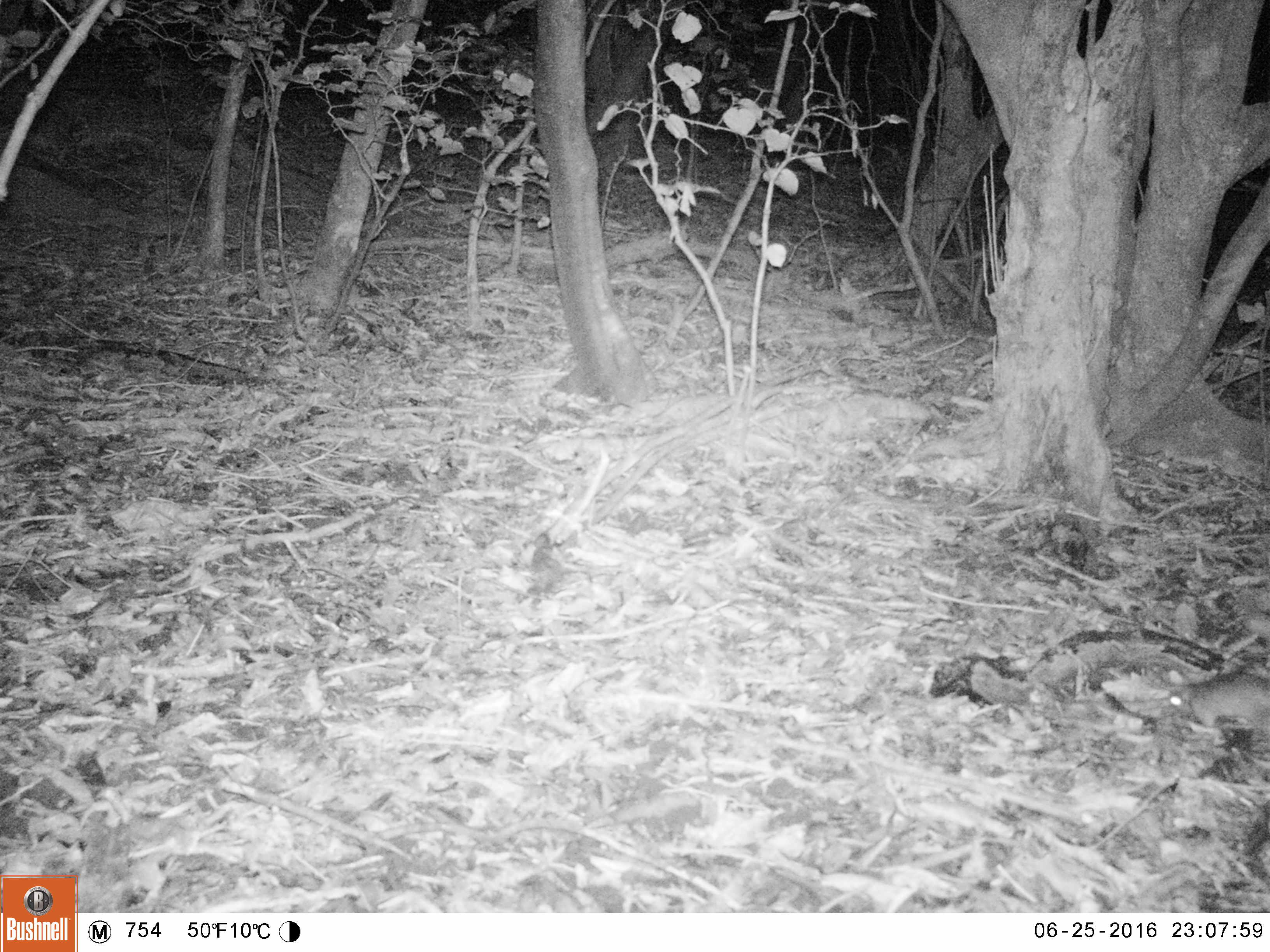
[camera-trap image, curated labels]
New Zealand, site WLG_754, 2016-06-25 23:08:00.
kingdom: Animalia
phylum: Chordata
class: Mammalia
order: Rodentia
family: Muridae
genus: Rattus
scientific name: Rattus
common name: rat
Rat (Rattus).